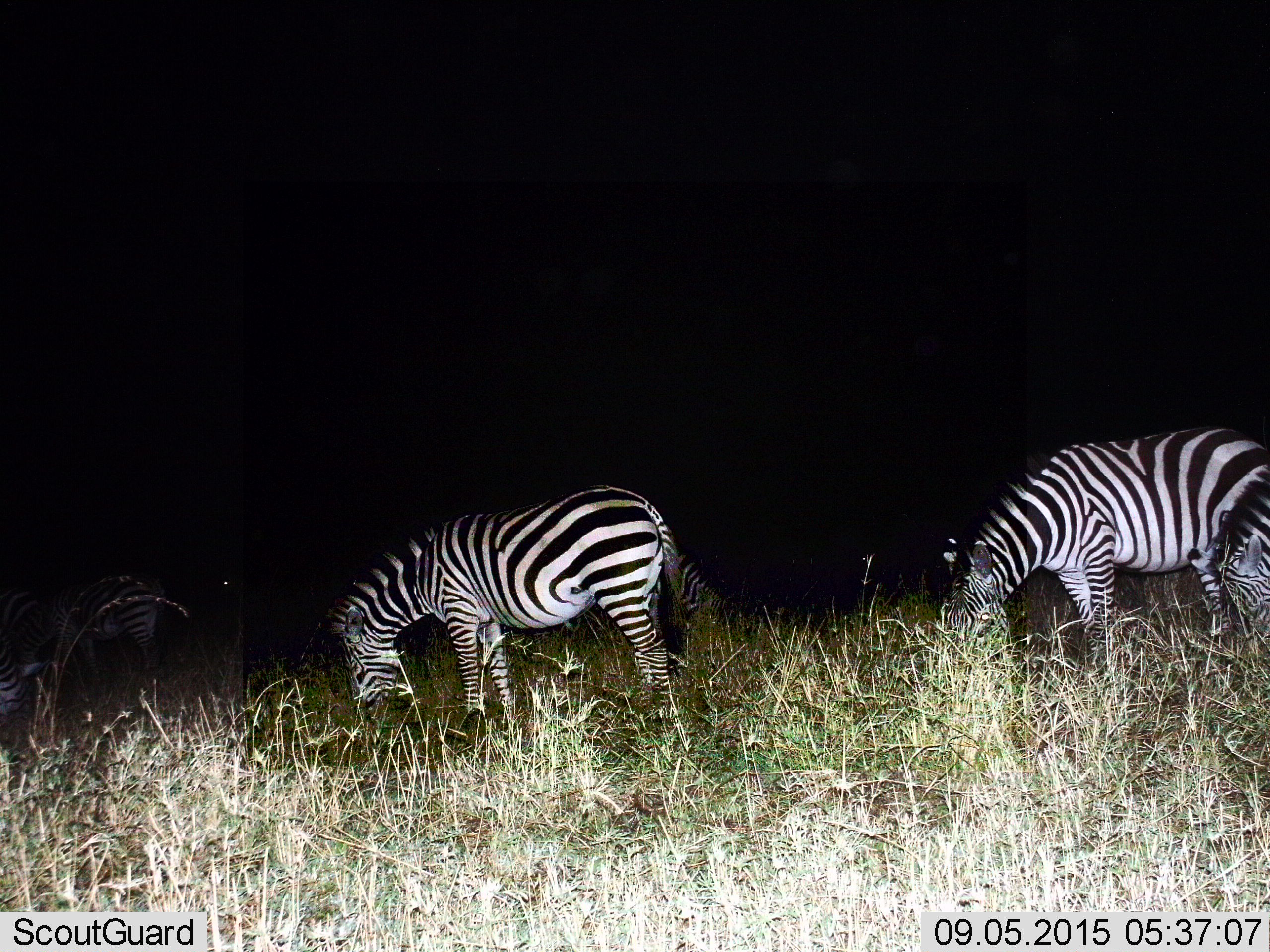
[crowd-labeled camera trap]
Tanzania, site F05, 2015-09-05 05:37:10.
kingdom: Animalia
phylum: Chordata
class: Mammalia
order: Perissodactyla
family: Equidae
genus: Equus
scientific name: Equus quagga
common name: plains zebra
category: zebra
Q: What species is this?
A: Zebra (plains zebra) (Equus quagga).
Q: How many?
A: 5.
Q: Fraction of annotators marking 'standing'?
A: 30%.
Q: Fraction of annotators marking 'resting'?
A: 0%.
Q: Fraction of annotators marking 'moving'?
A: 0%.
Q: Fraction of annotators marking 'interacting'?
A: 0%.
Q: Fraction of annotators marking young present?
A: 10%.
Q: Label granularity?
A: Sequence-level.